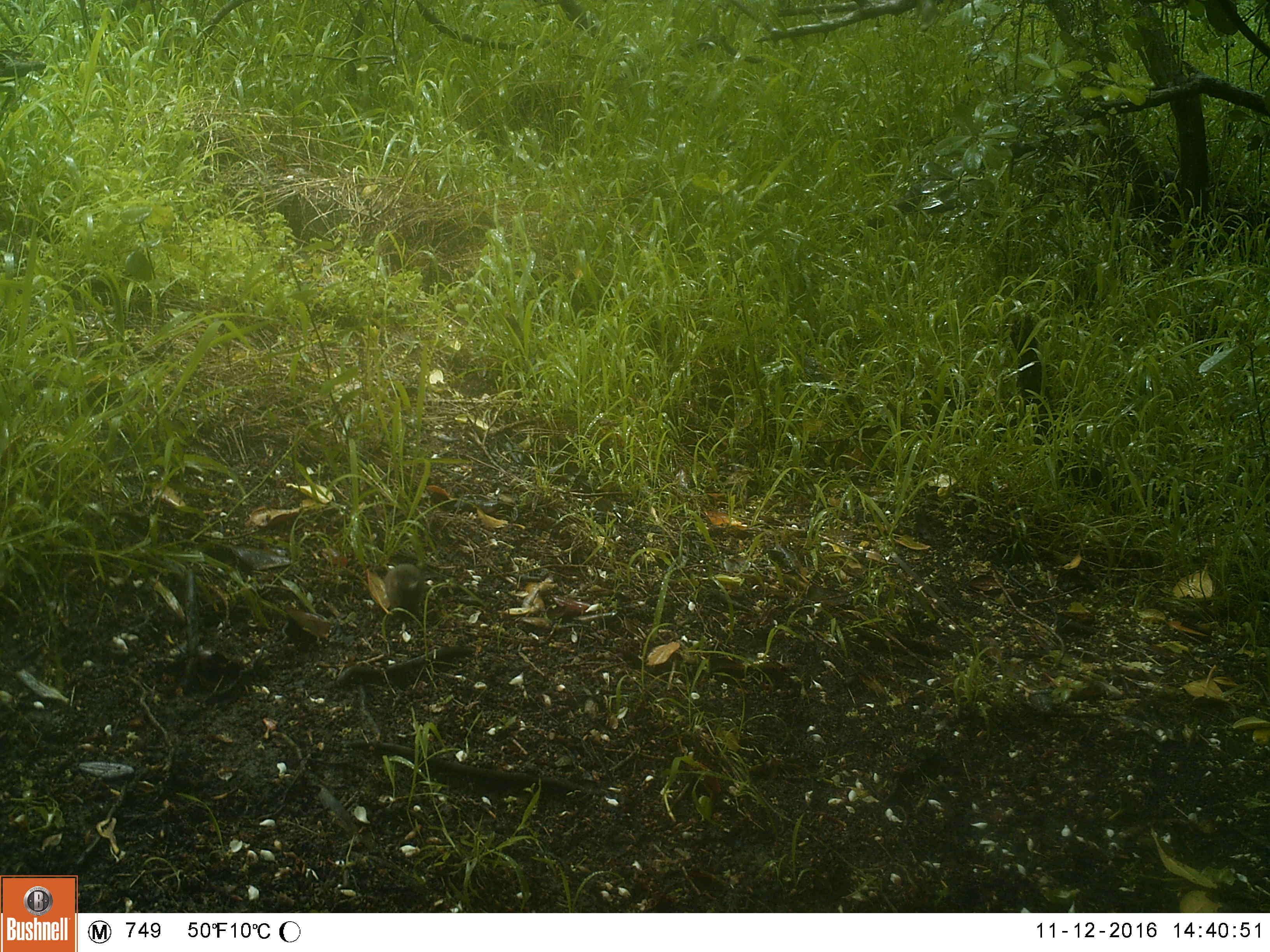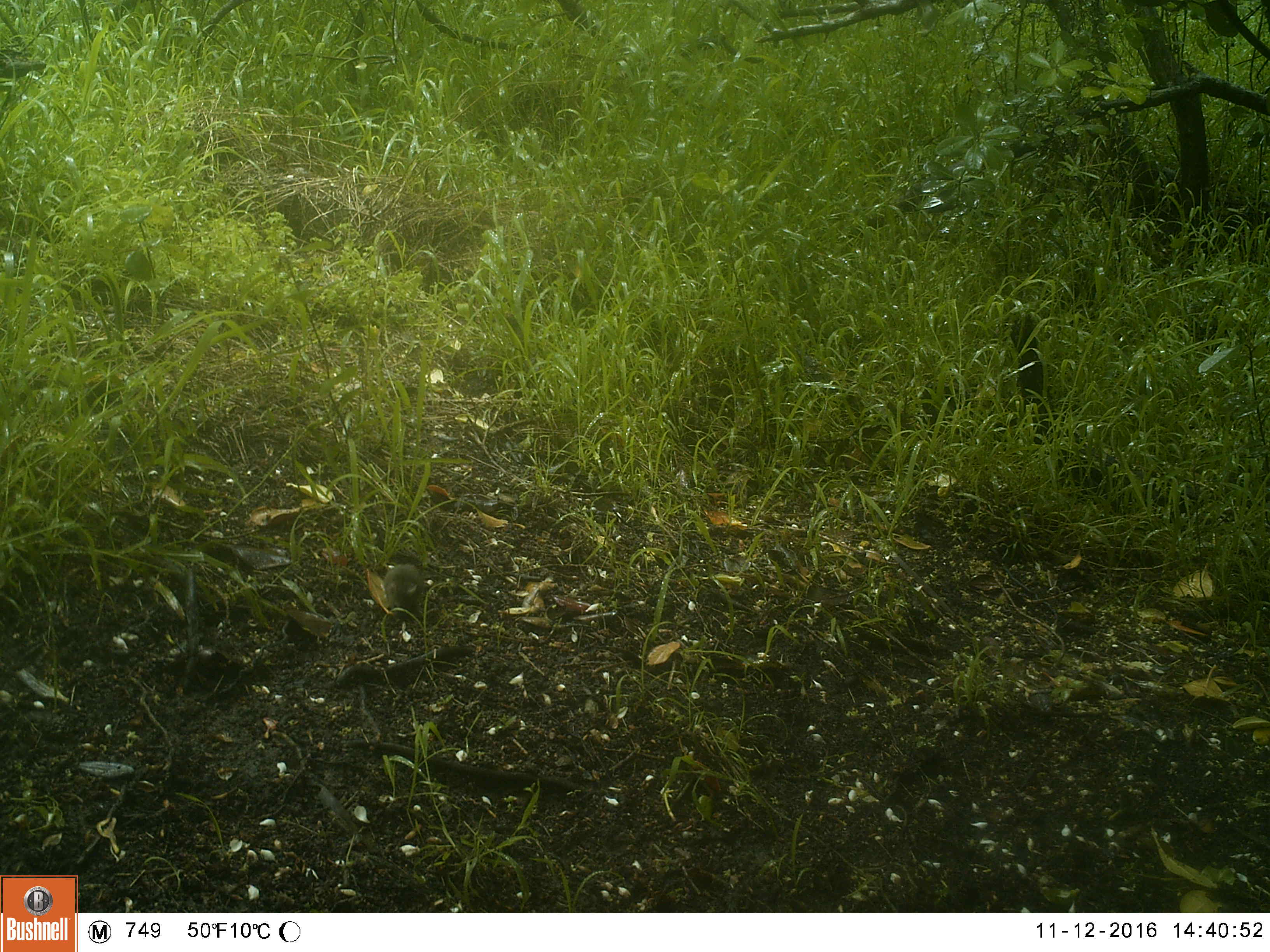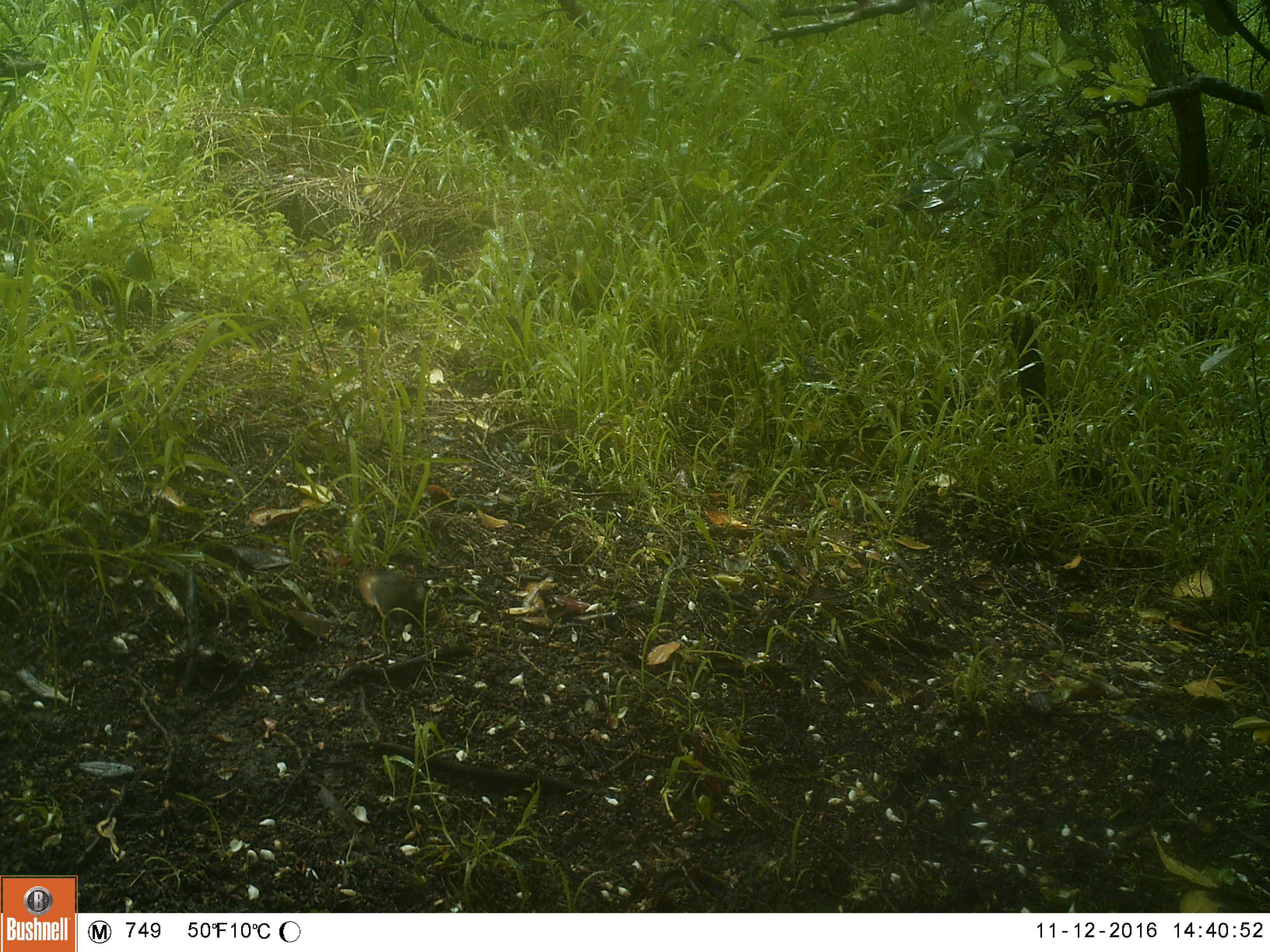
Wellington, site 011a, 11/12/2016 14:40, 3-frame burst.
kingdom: Animalia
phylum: Chordata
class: Mammalia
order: Rodentia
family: Muridae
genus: Mus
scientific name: Mus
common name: mouse